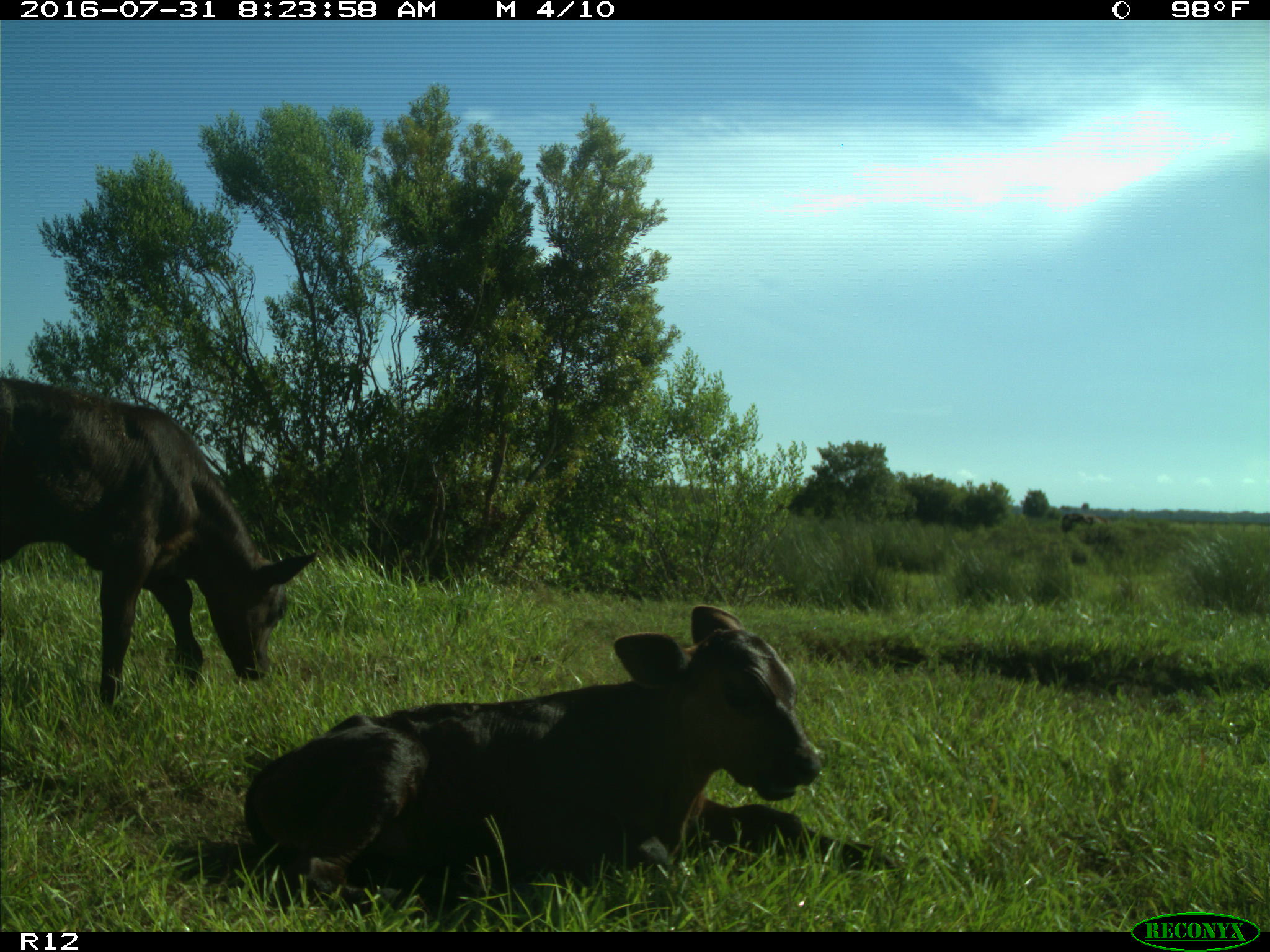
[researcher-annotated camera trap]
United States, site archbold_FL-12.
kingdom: Animalia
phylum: Chordata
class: Mammalia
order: Artiodactyla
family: Bovidae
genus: Bos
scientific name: Bos taurus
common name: domestic cow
Bos taurus (domestic cow).